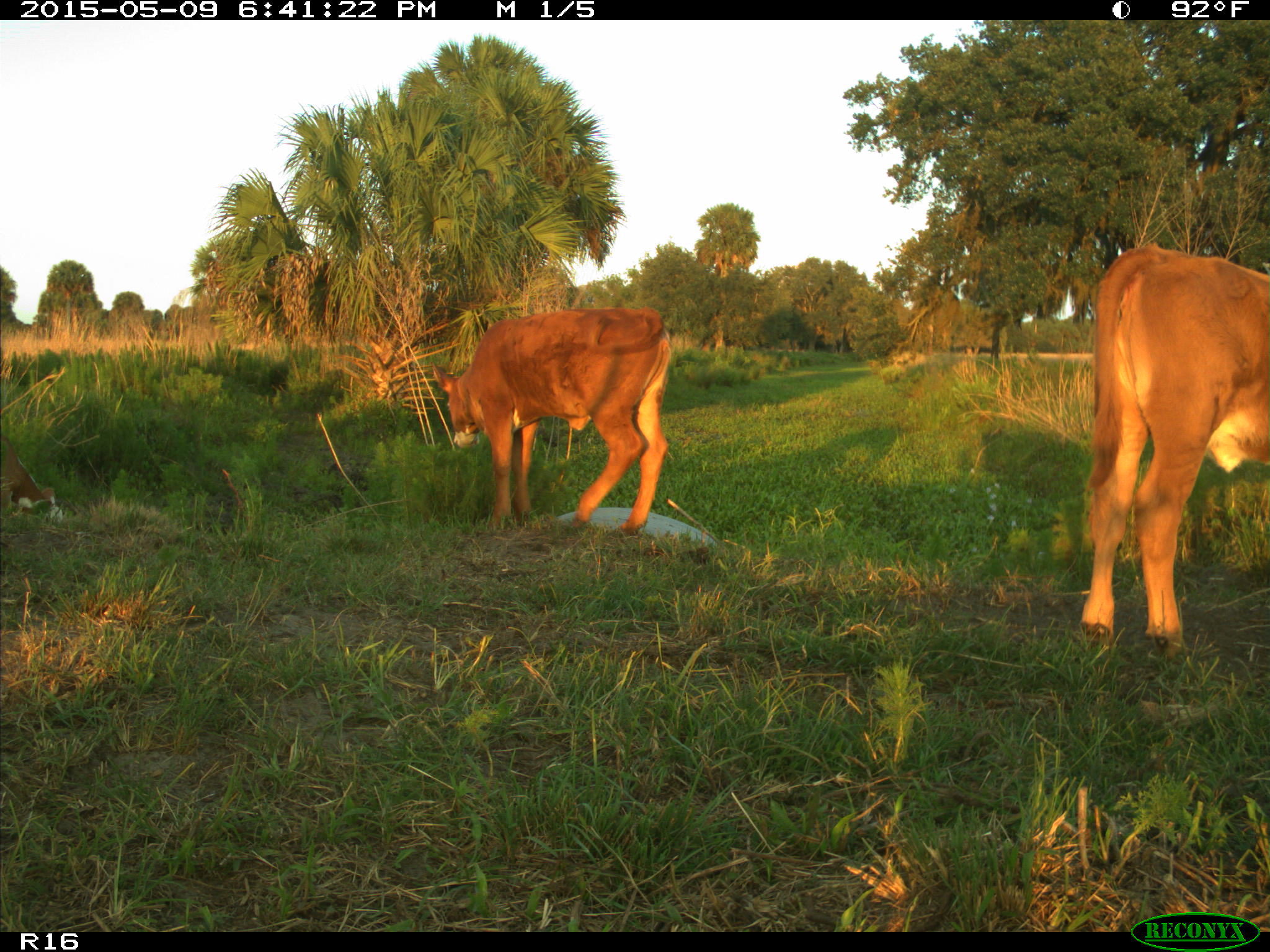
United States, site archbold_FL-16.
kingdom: Animalia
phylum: Chordata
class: Mammalia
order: Artiodactyla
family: Bovidae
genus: Bos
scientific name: Bos taurus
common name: domestic cow